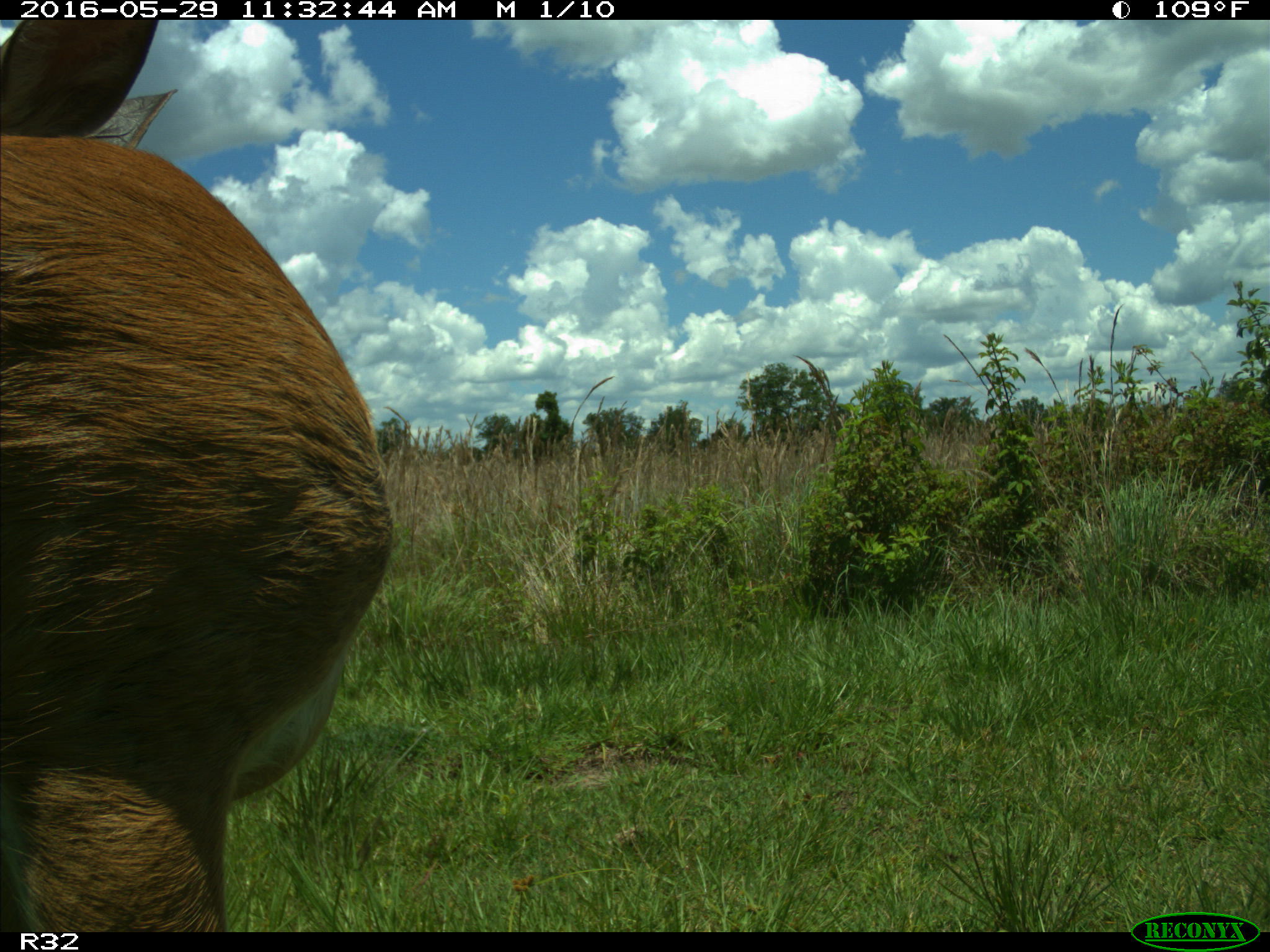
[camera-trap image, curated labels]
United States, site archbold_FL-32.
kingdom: Animalia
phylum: Chordata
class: Mammalia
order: Artiodactyla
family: Bovidae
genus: Bos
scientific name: Bos taurus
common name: domestic cow